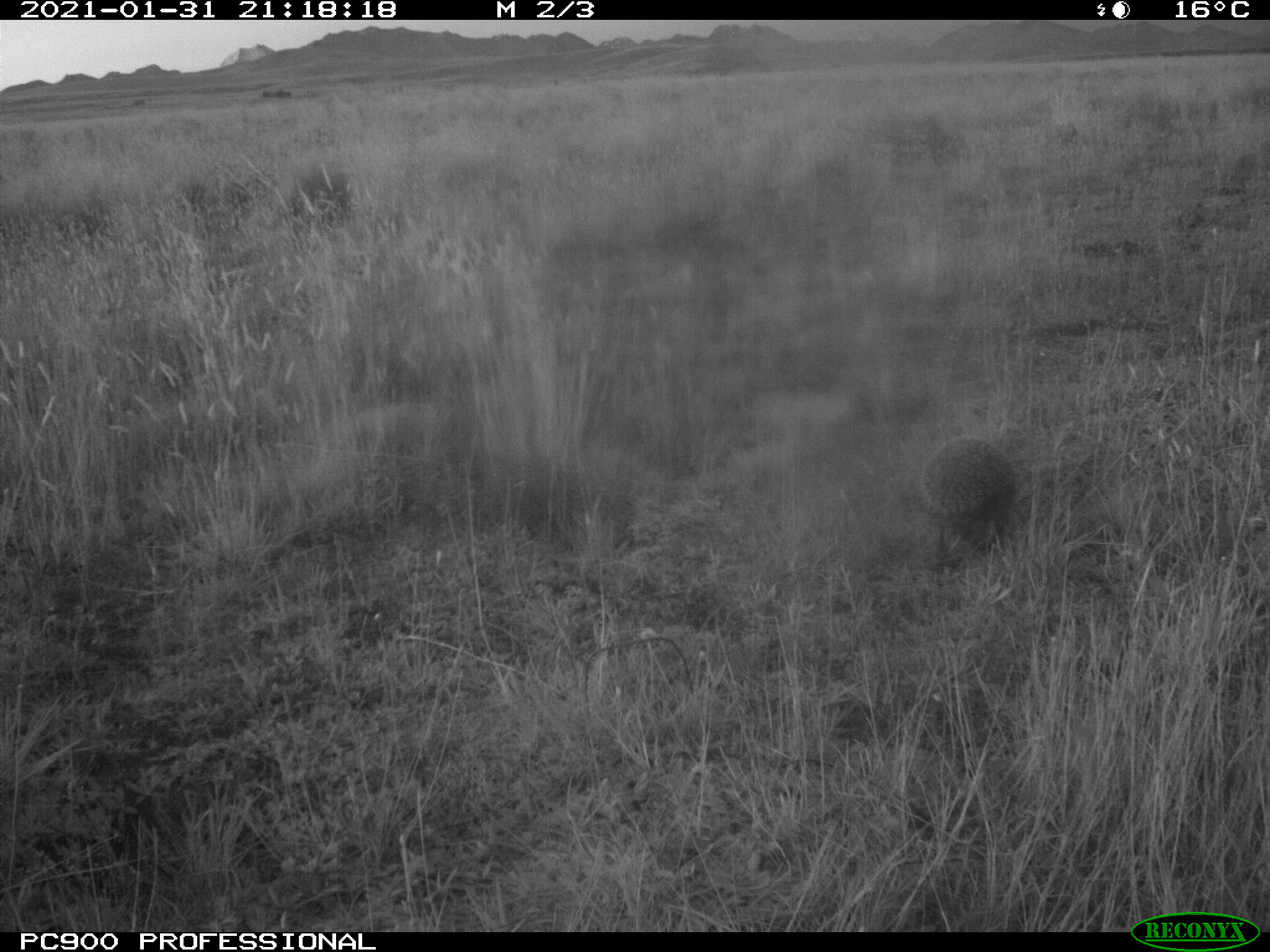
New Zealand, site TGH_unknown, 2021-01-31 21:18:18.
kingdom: Animalia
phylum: Chordata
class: Mammalia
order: Eulipotyphla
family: Erinaceidae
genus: Erinaceus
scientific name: Erinaceus europaeus europaeus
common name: european hedgehog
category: hedgehog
Hedgehog (european hedgehog) (Erinaceus europaeus europaeus).